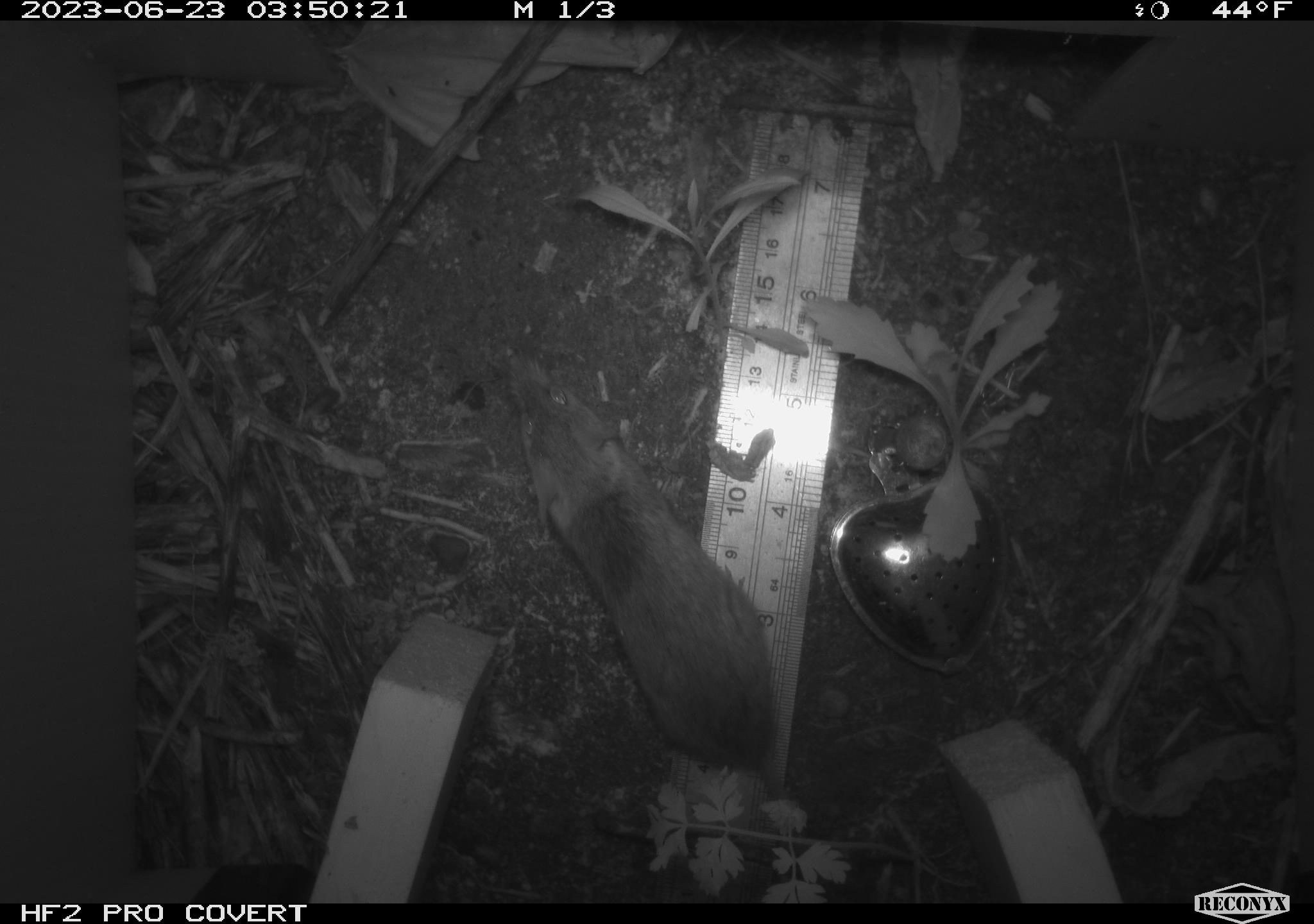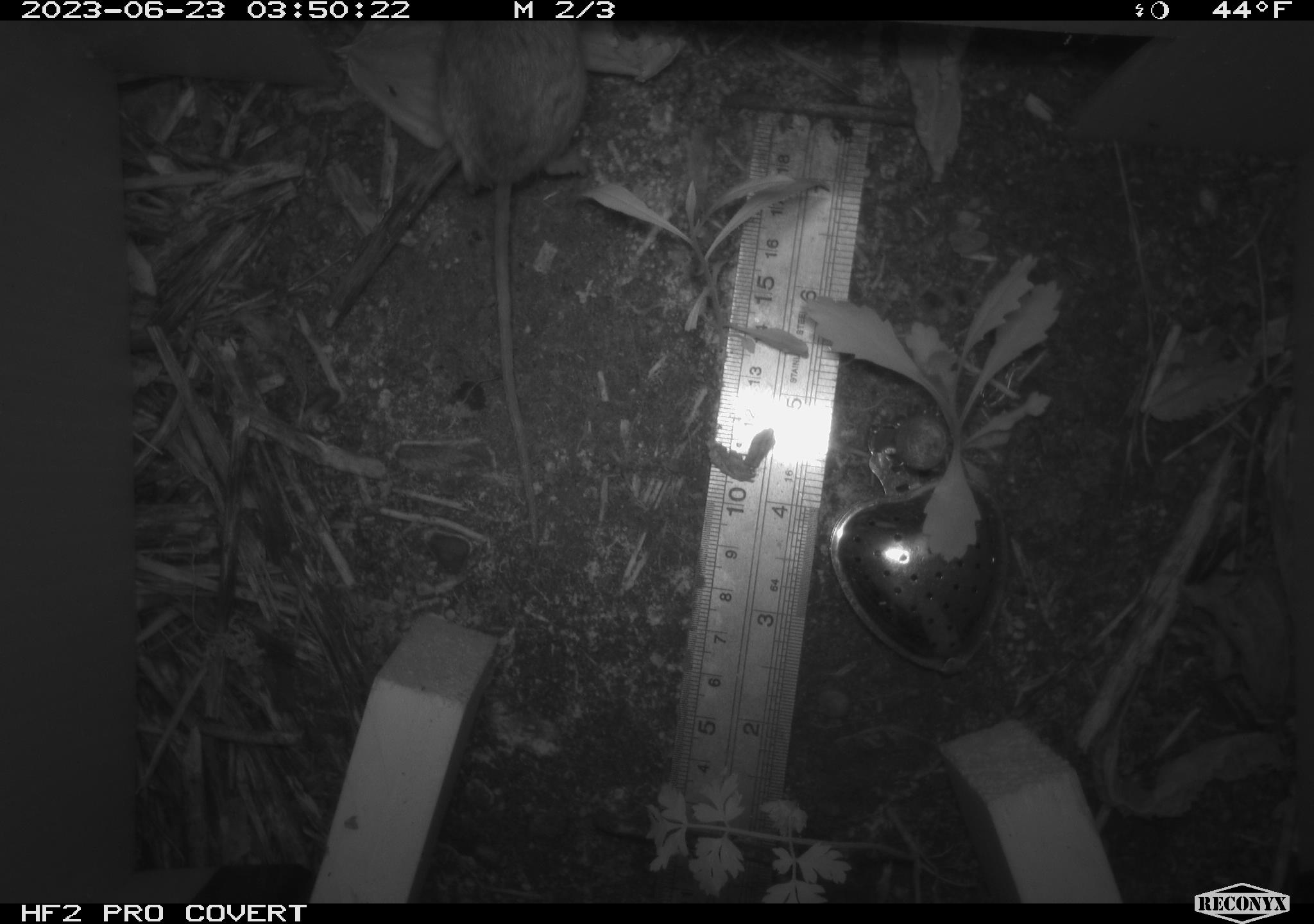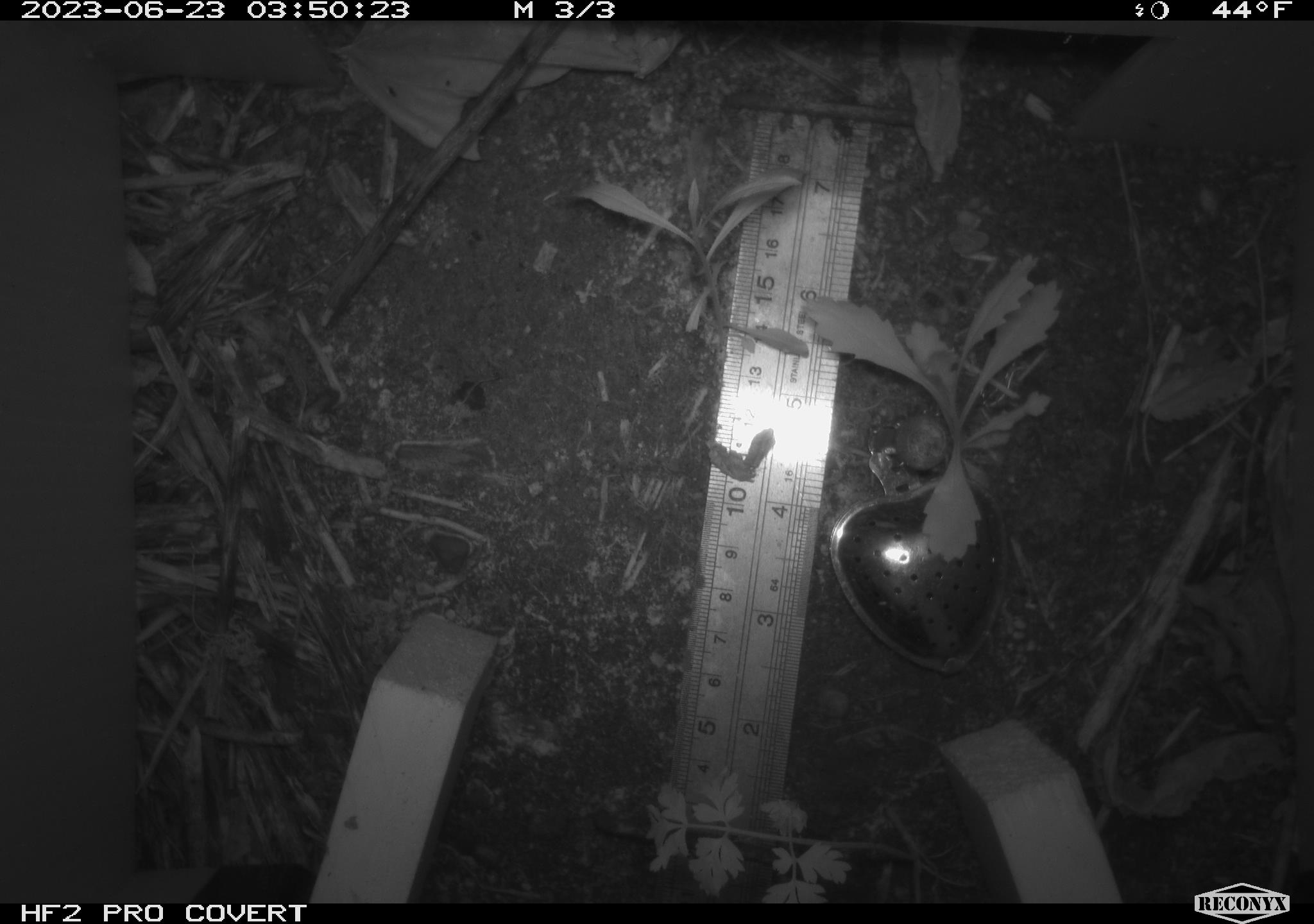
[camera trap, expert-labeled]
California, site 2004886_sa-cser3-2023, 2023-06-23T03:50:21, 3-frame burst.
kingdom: Animalia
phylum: Chordata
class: Mammalia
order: Rodentia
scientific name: Rodentia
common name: mouse species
Mouse species (Rodentia).